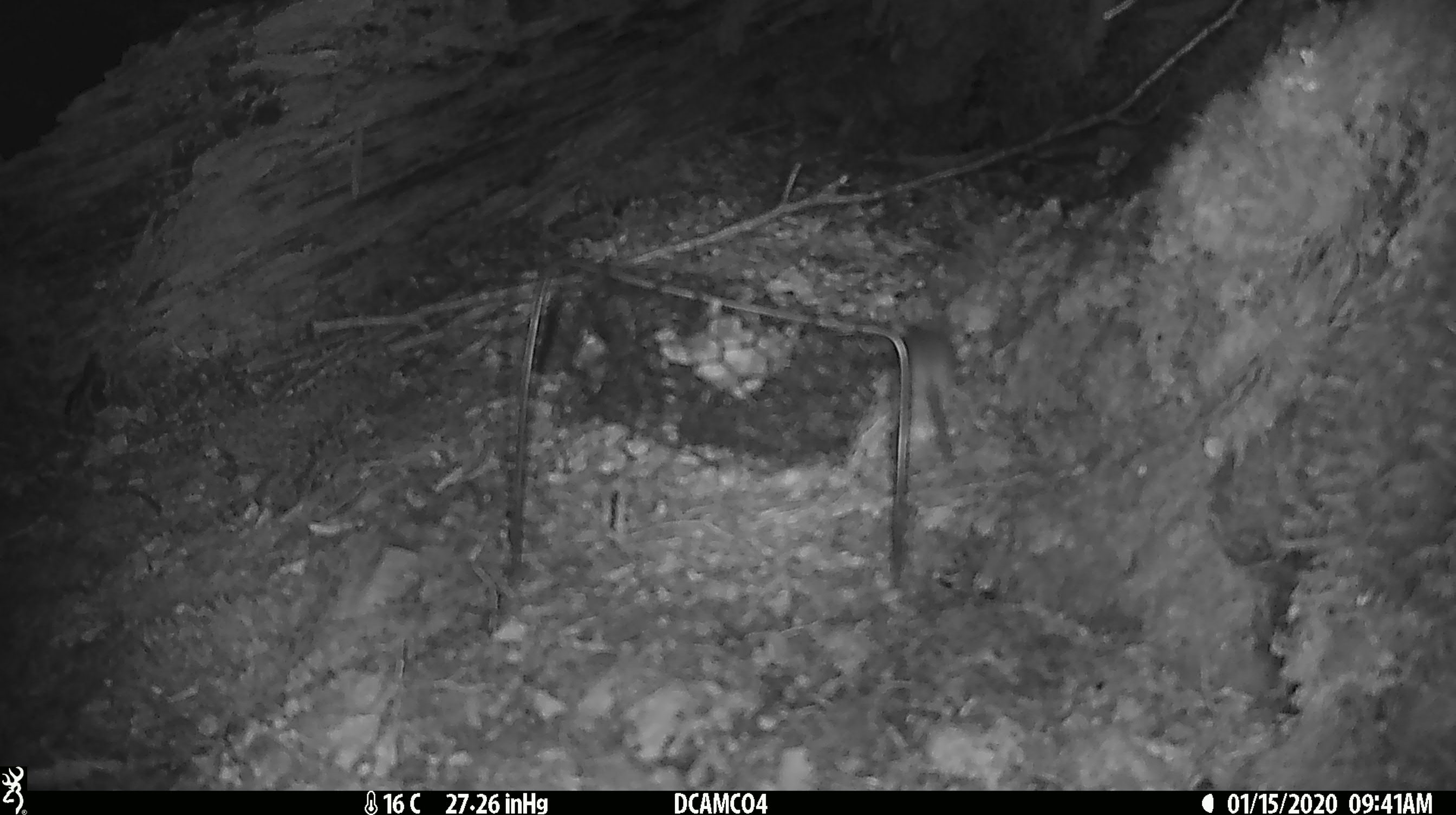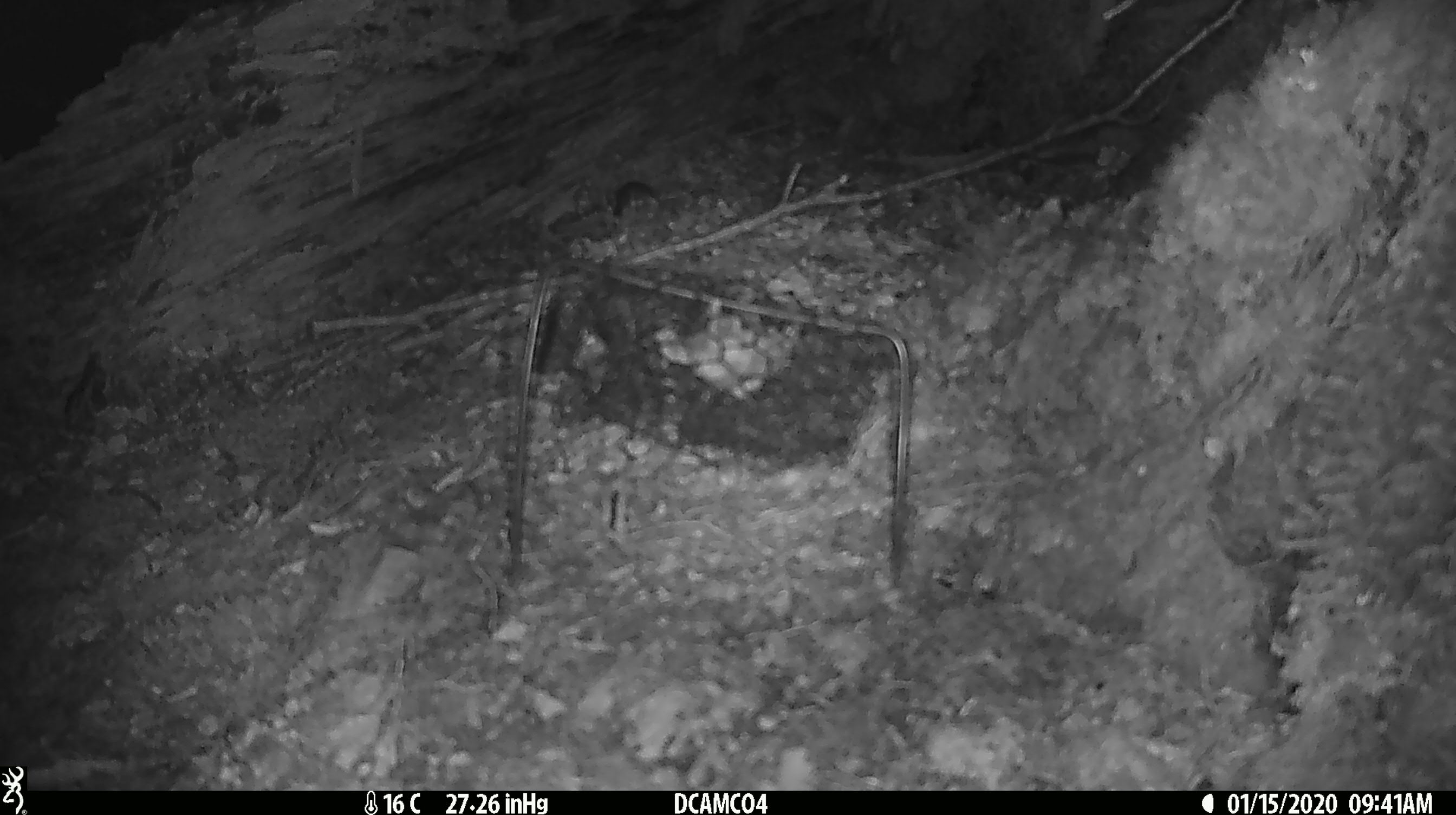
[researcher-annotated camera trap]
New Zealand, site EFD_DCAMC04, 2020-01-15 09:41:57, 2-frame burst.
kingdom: Animalia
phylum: Chordata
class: Mammalia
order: Rodentia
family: Muridae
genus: Mus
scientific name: Mus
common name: mouse